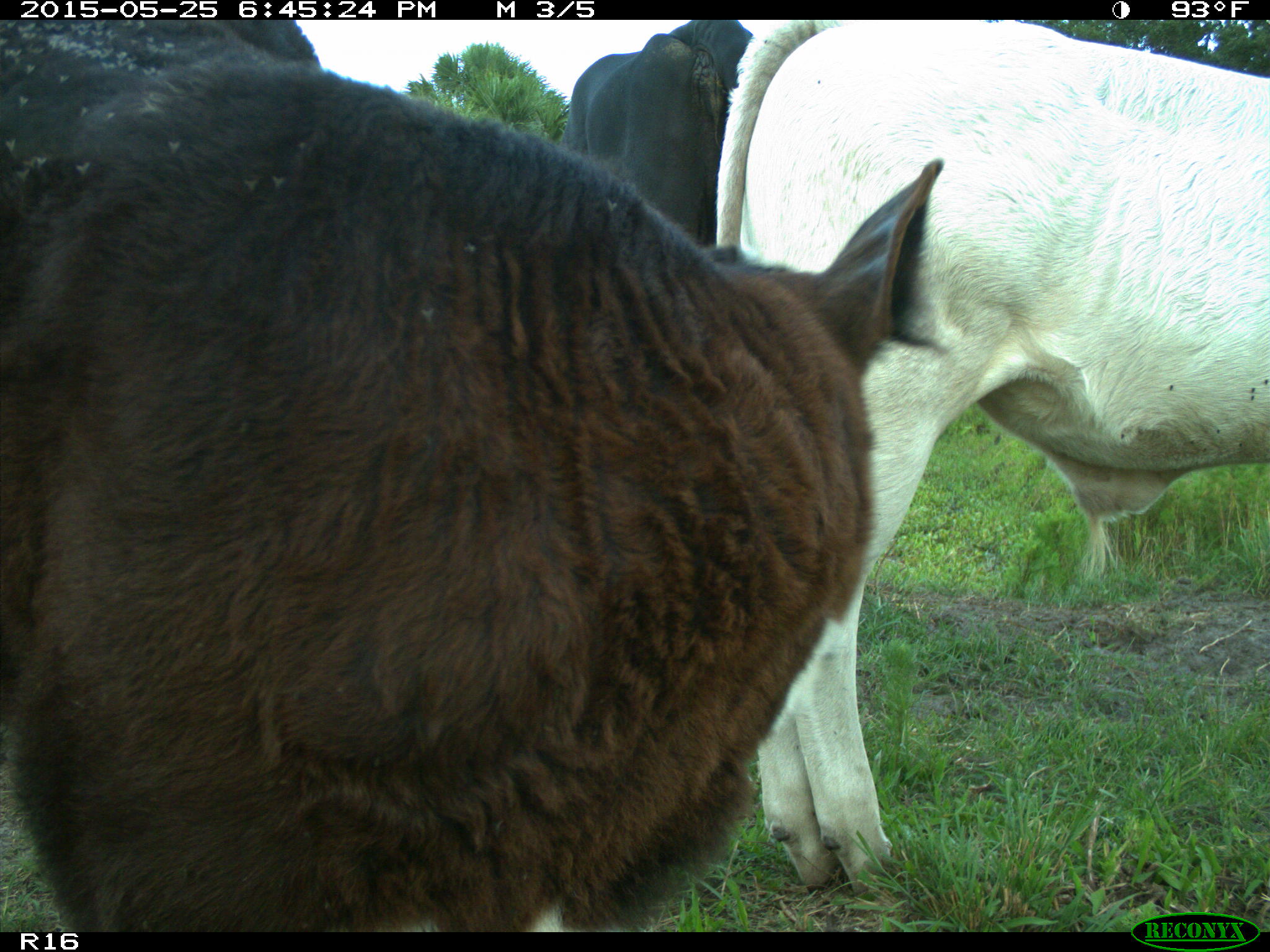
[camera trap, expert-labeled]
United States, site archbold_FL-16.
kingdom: Animalia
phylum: Chordata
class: Mammalia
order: Artiodactyla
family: Bovidae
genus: Bos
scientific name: Bos taurus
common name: domestic cow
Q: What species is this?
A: Bos taurus (domestic cow).